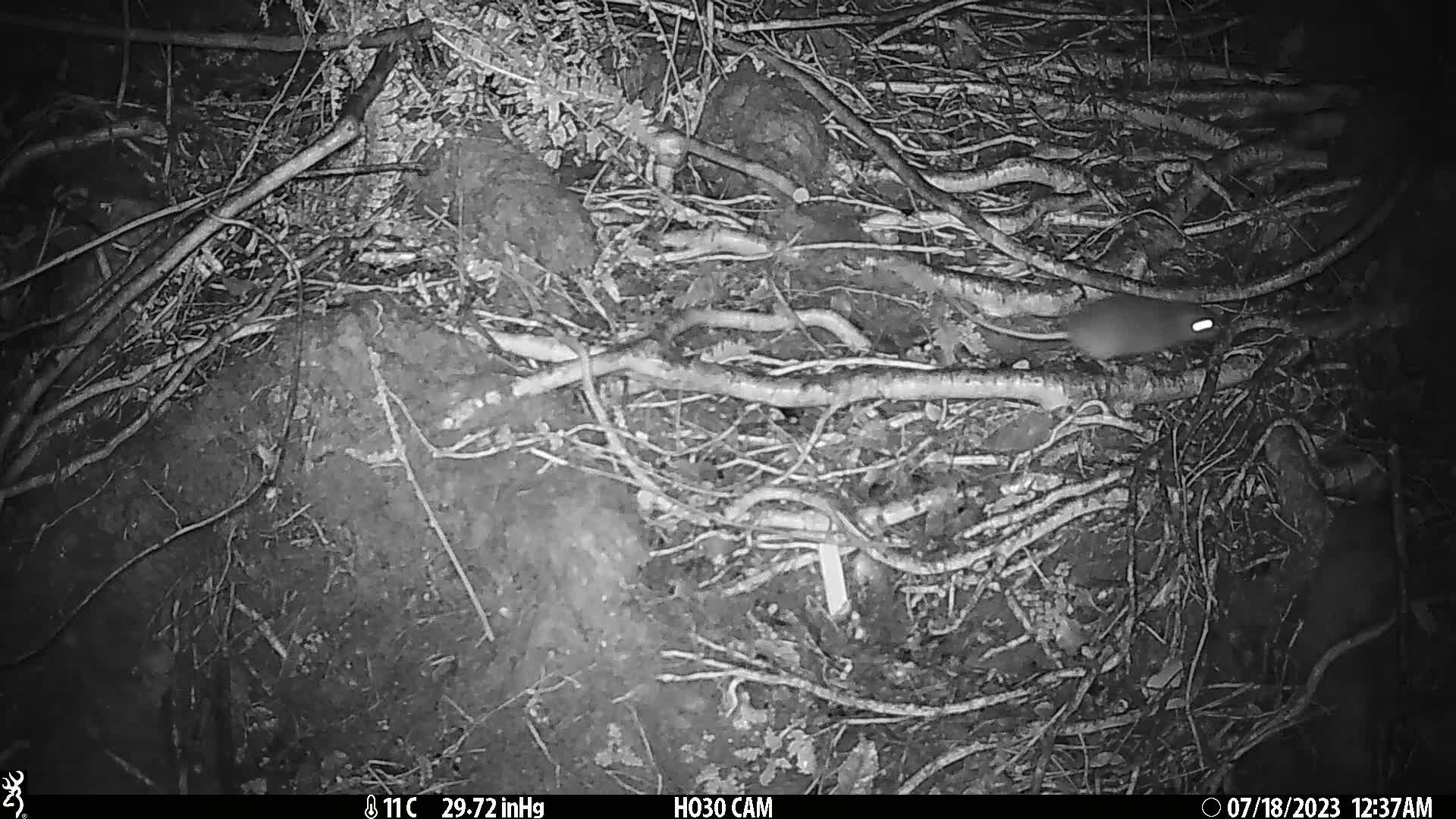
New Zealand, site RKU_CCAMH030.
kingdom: Animalia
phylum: Chordata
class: Mammalia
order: Rodentia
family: Muridae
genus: Rattus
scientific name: Rattus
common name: rat